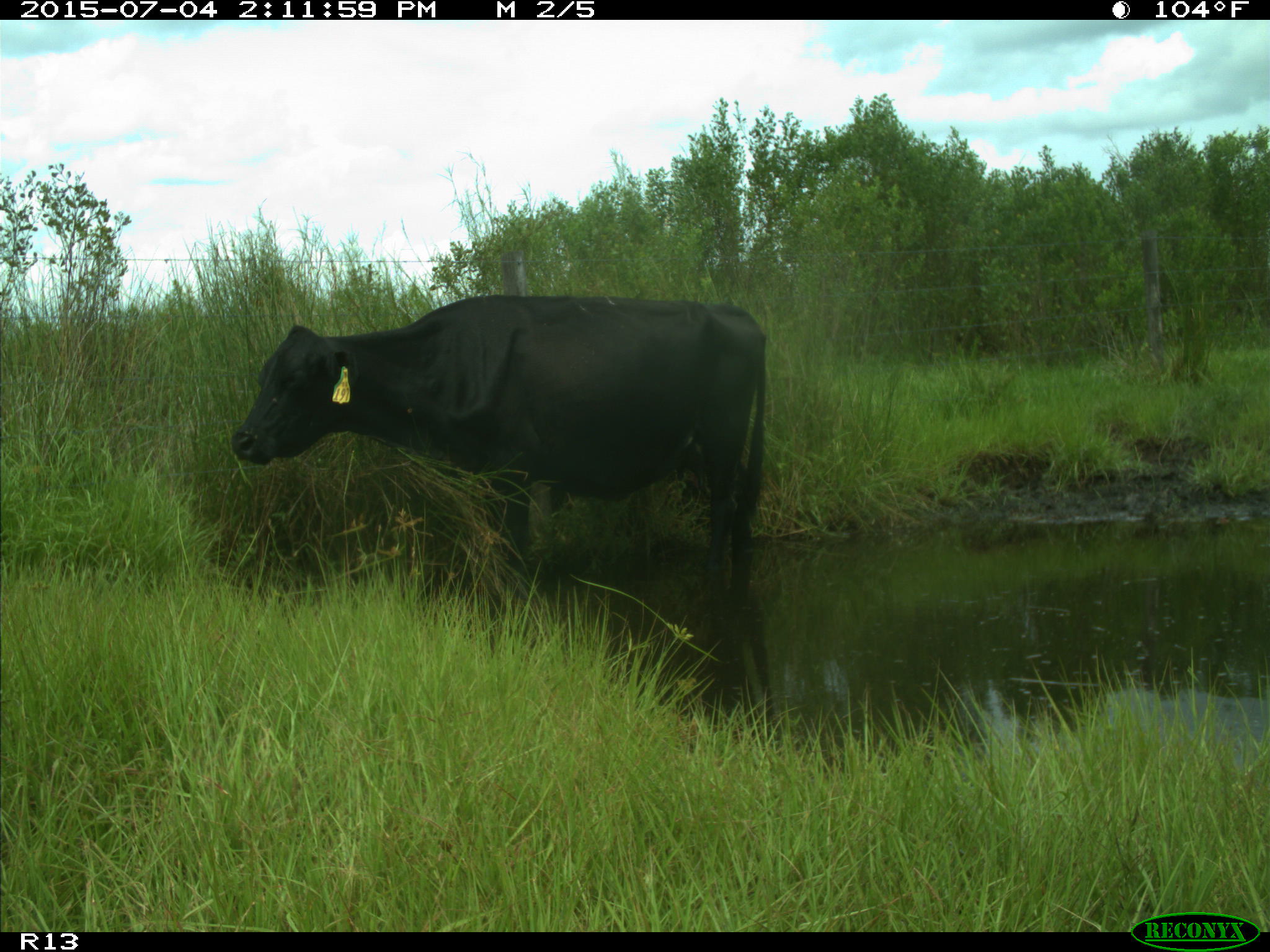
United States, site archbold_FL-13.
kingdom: Animalia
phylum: Chordata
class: Mammalia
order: Artiodactyla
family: Bovidae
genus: Bos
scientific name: Bos taurus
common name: domestic cow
Bos taurus (domestic cow).